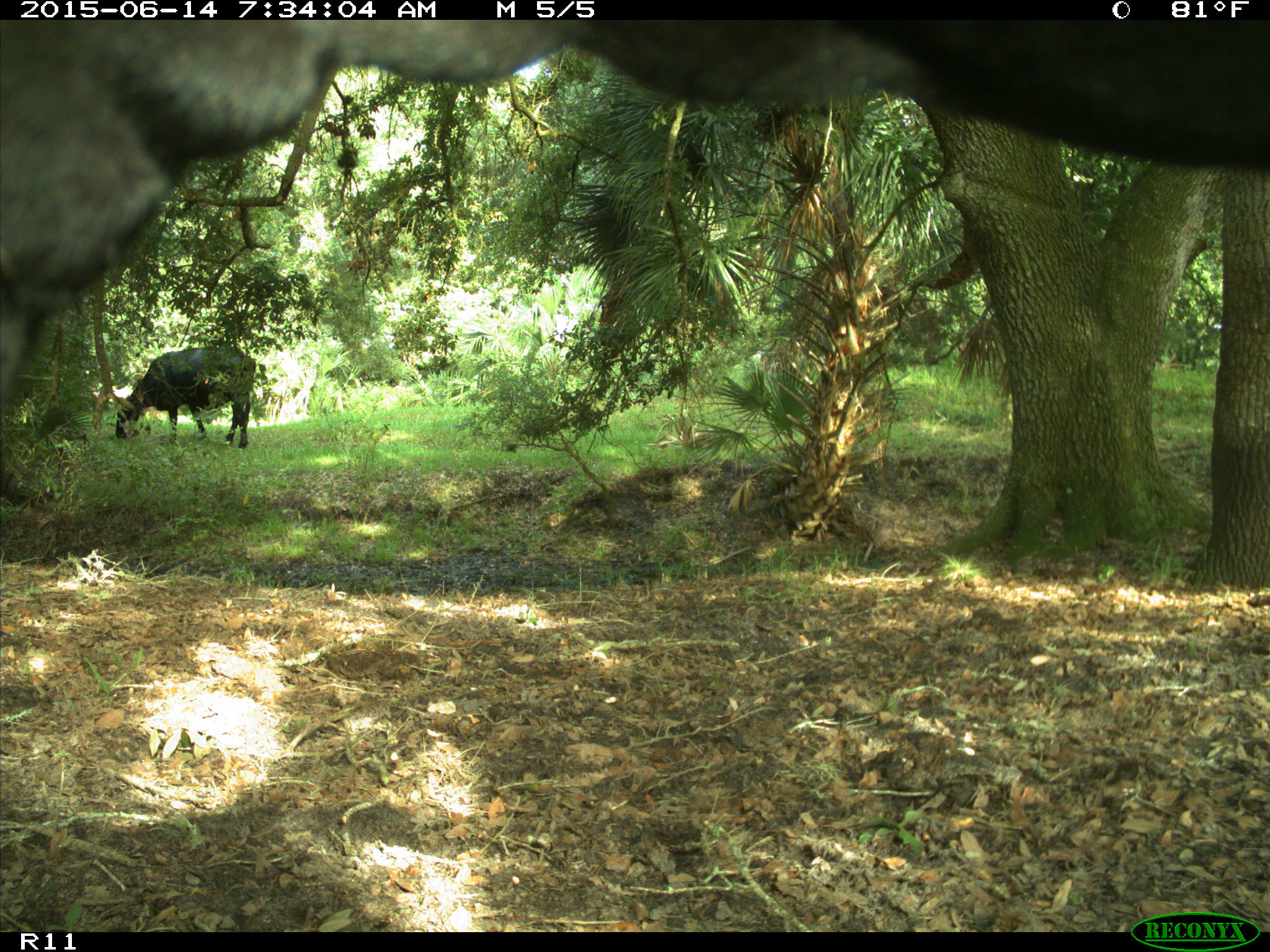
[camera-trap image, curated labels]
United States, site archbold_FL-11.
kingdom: Animalia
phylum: Chordata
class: Mammalia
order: Artiodactyla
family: Bovidae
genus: Bos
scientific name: Bos taurus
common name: domestic cow